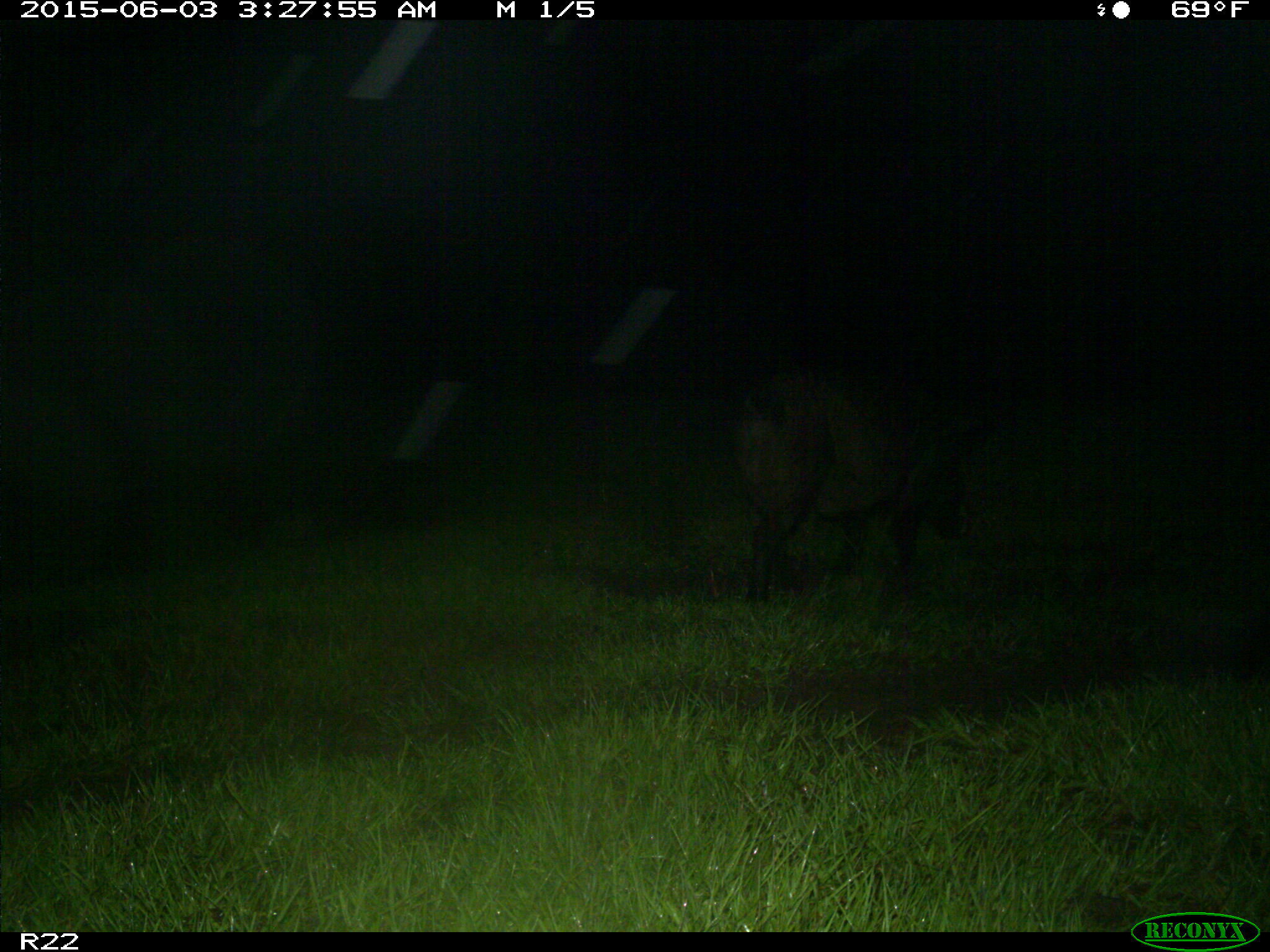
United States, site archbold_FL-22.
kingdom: Animalia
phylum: Chordata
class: Mammalia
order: Artiodactyla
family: Bovidae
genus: Bos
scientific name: Bos taurus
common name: domestic cow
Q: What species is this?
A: Bos taurus (domestic cow).